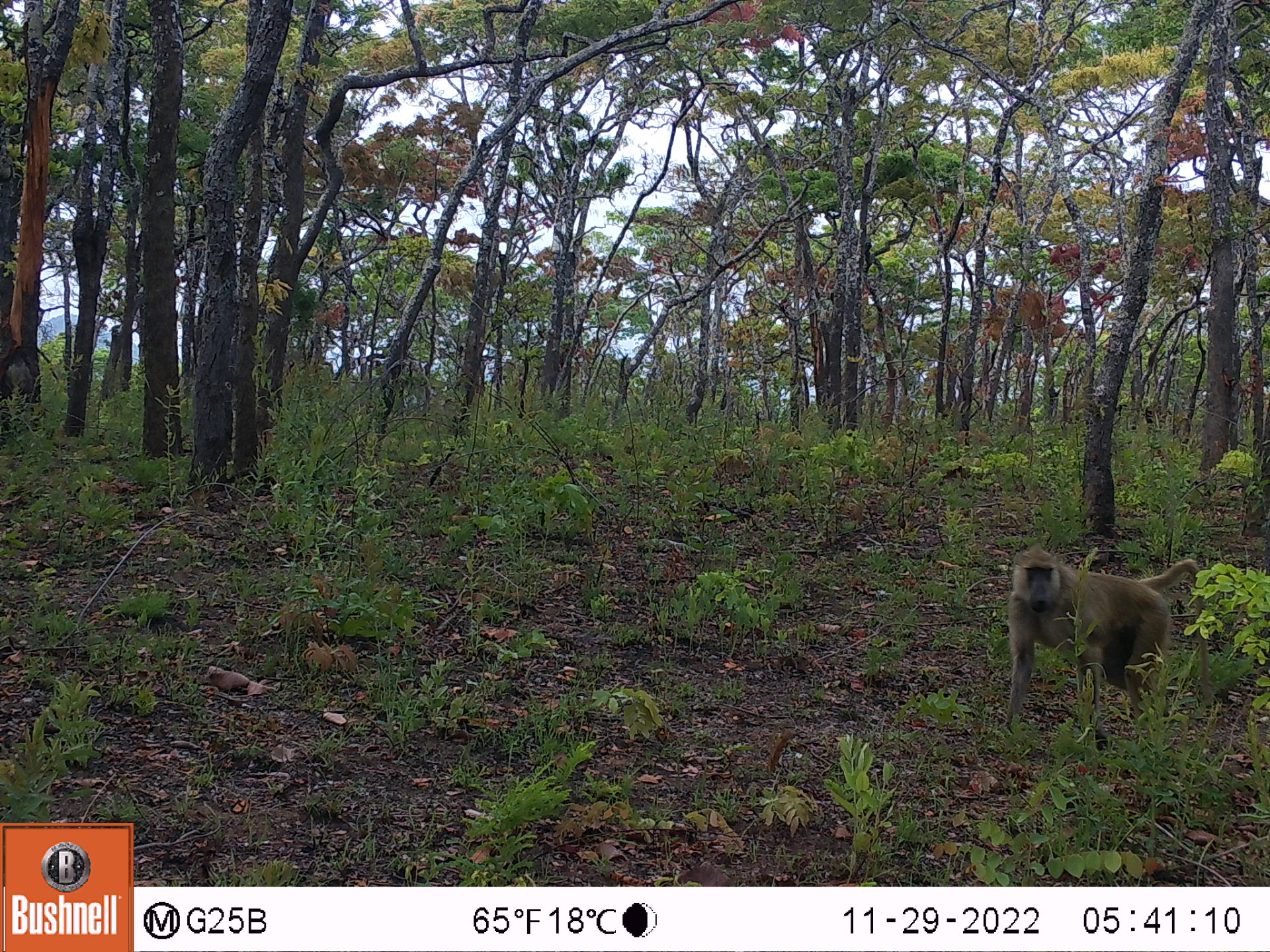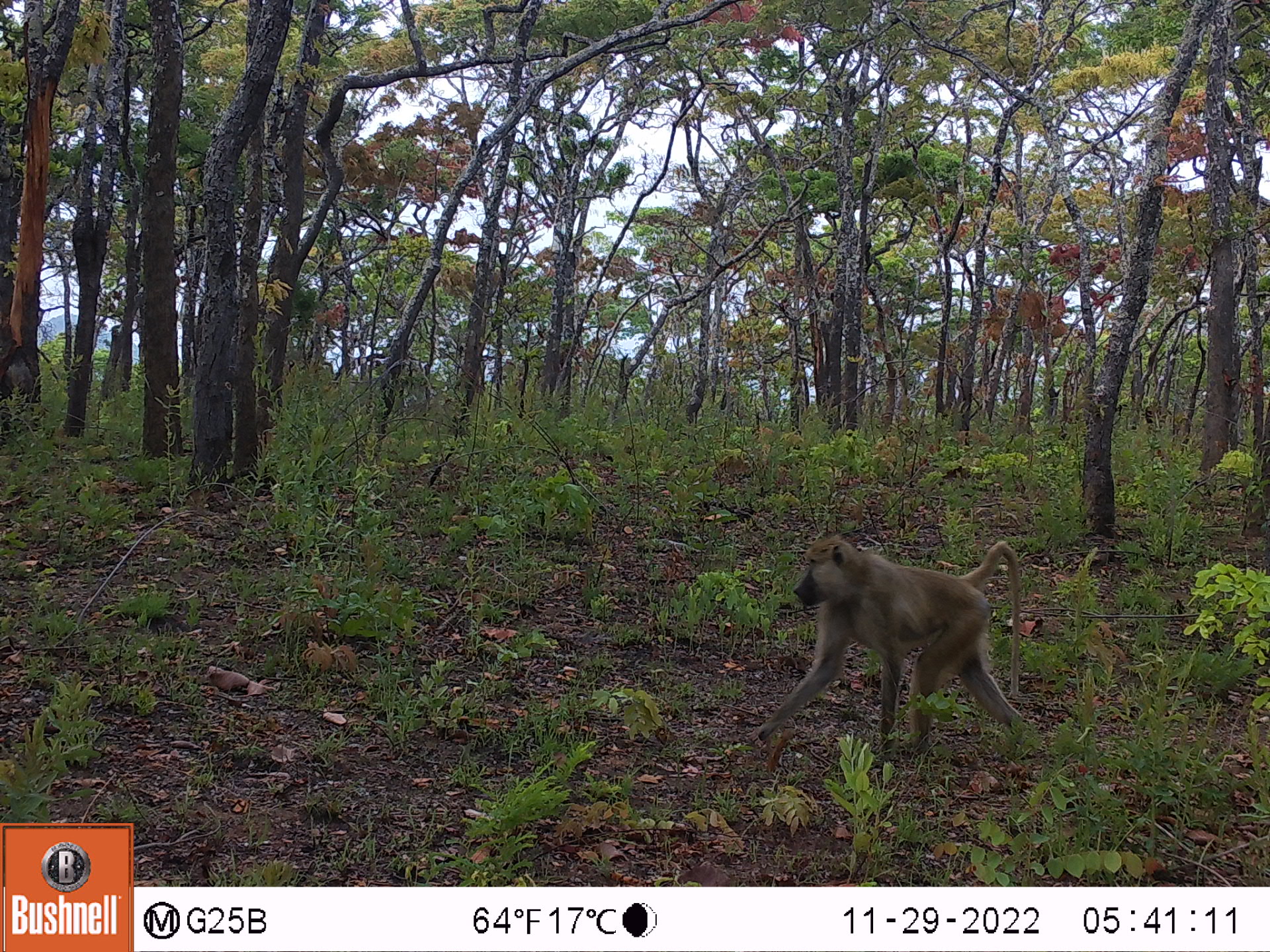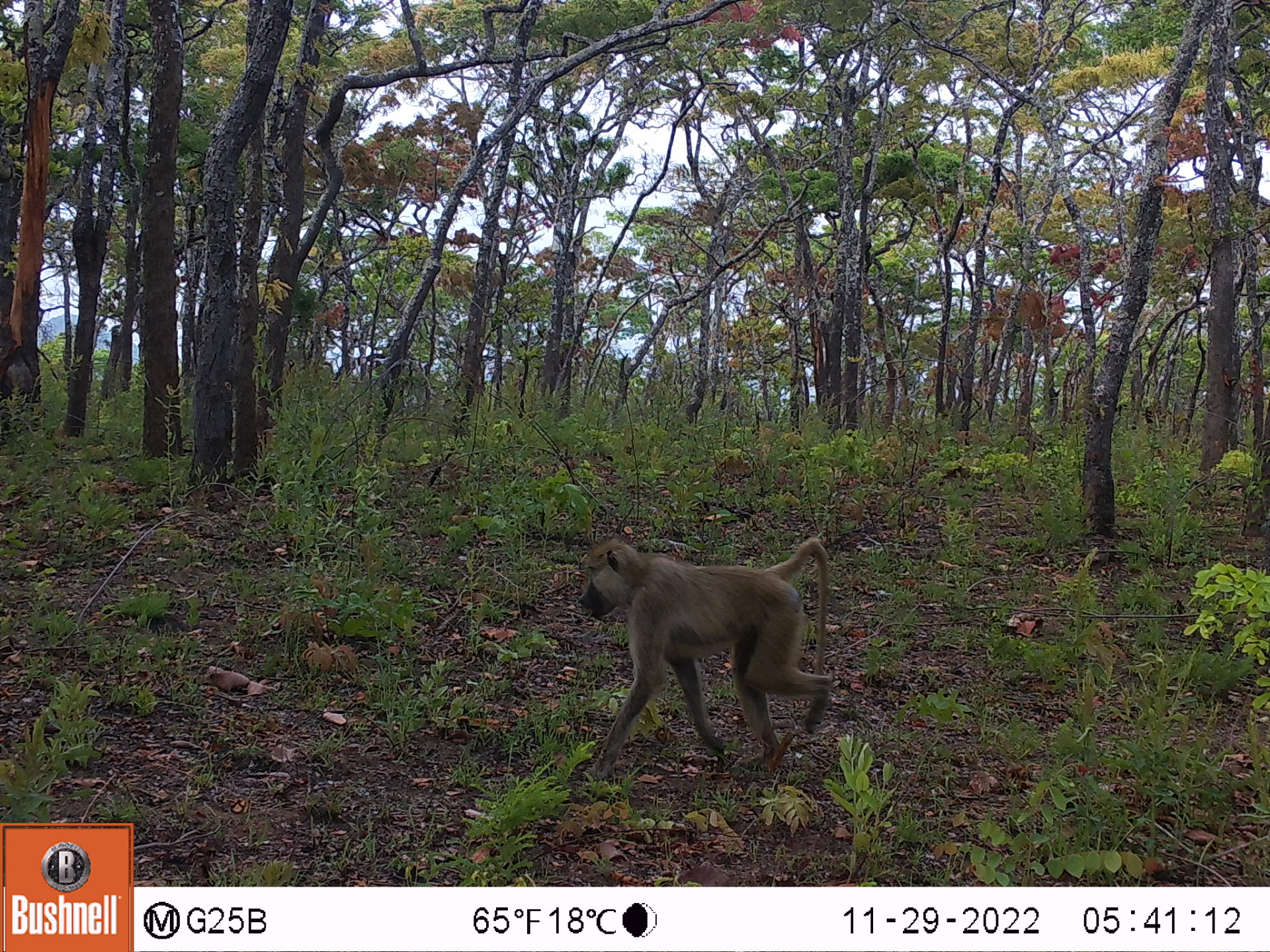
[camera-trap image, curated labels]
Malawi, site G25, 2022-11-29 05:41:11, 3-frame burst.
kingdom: Animalia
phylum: Chordata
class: Mammalia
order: Primates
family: Cercopithecidae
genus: Papio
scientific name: Papio cynocephalus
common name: yellow baboon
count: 1